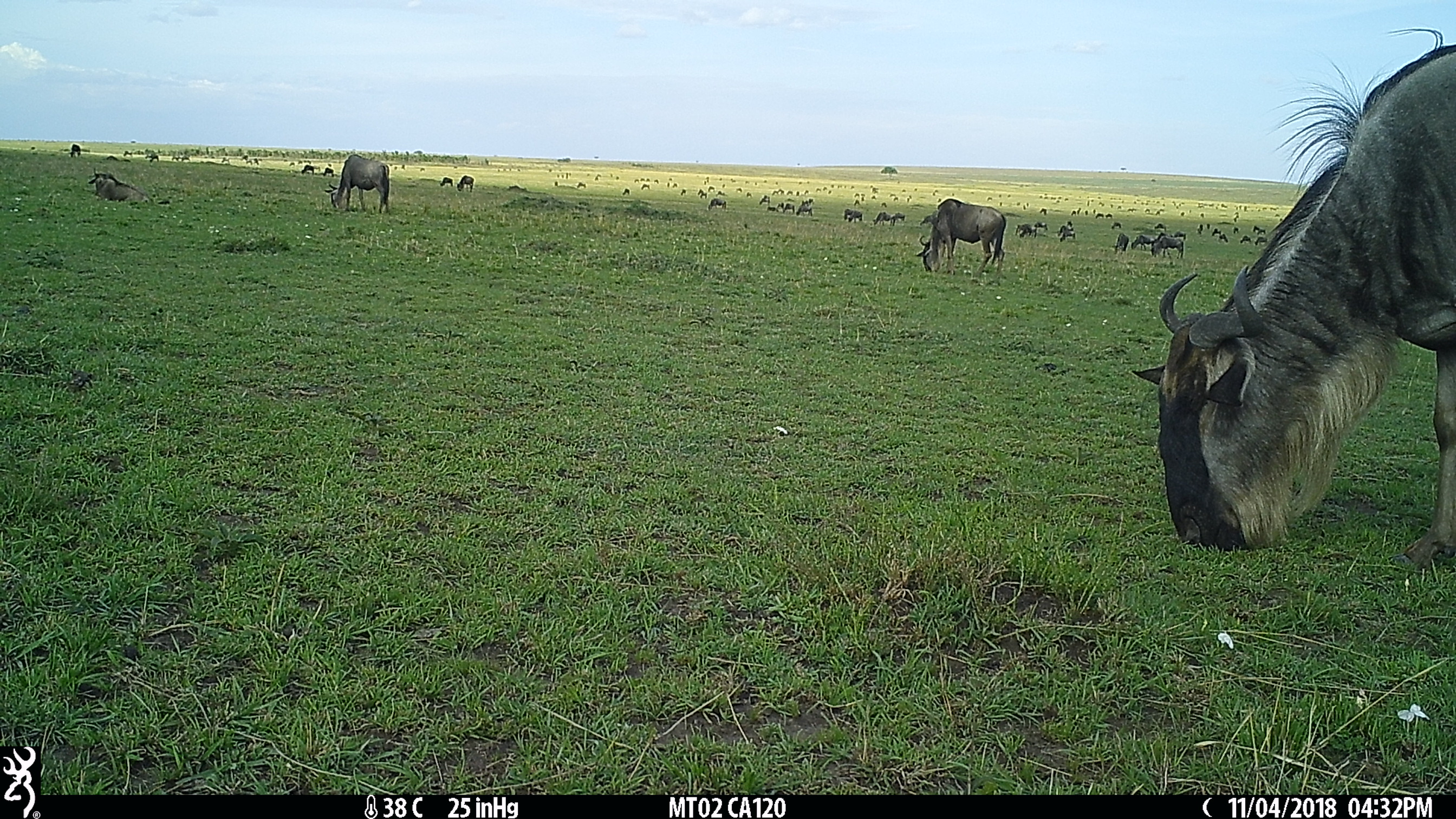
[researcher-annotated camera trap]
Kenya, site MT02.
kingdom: Animalia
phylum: Chordata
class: Mammalia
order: Artiodactyla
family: Bovidae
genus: Connochaetes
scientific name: Connochaetes taurinus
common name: blue wildebeest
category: wildebeest